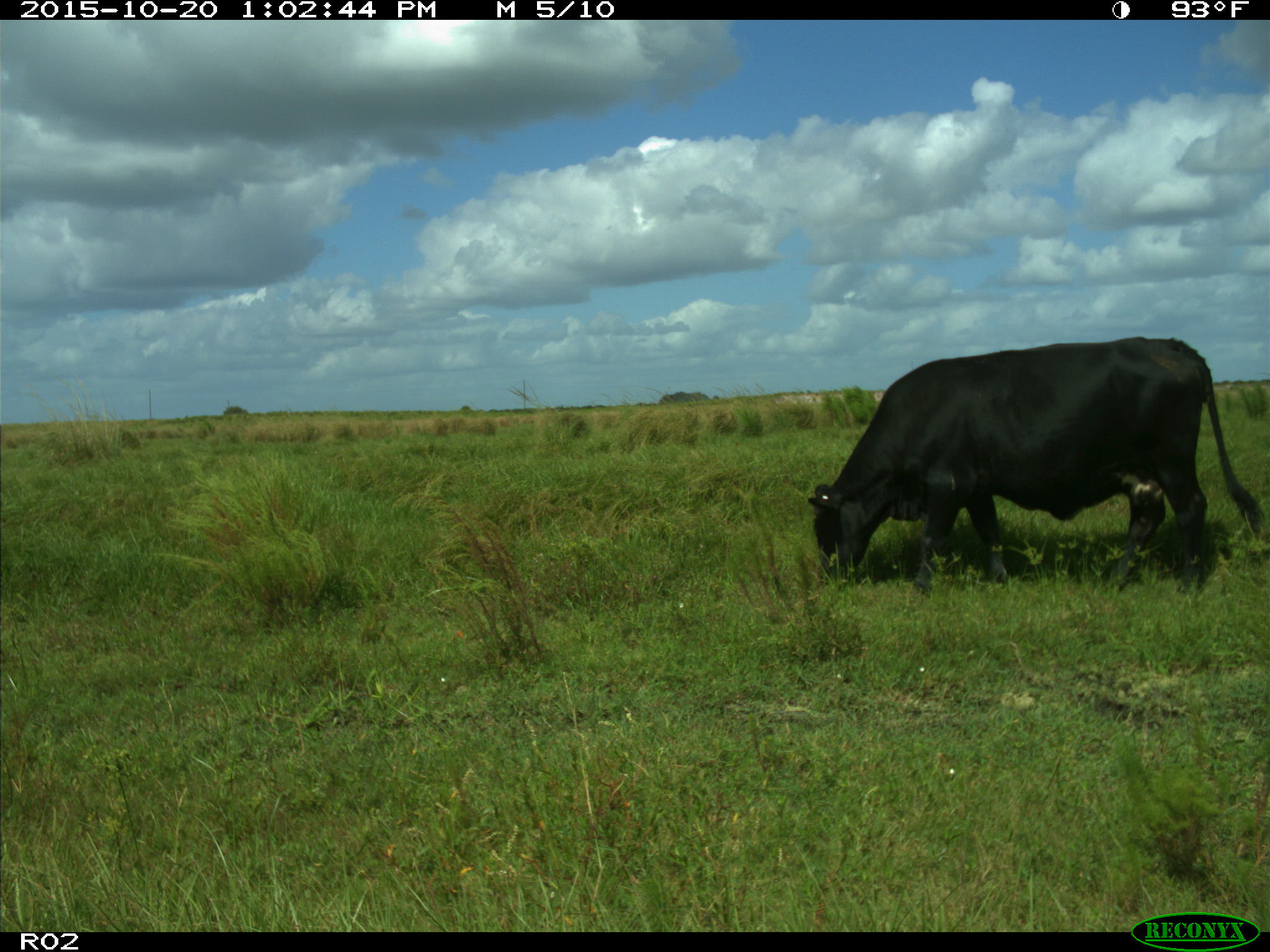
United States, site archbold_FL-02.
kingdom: Animalia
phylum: Chordata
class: Mammalia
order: Artiodactyla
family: Bovidae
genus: Bos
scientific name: Bos taurus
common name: domestic cow